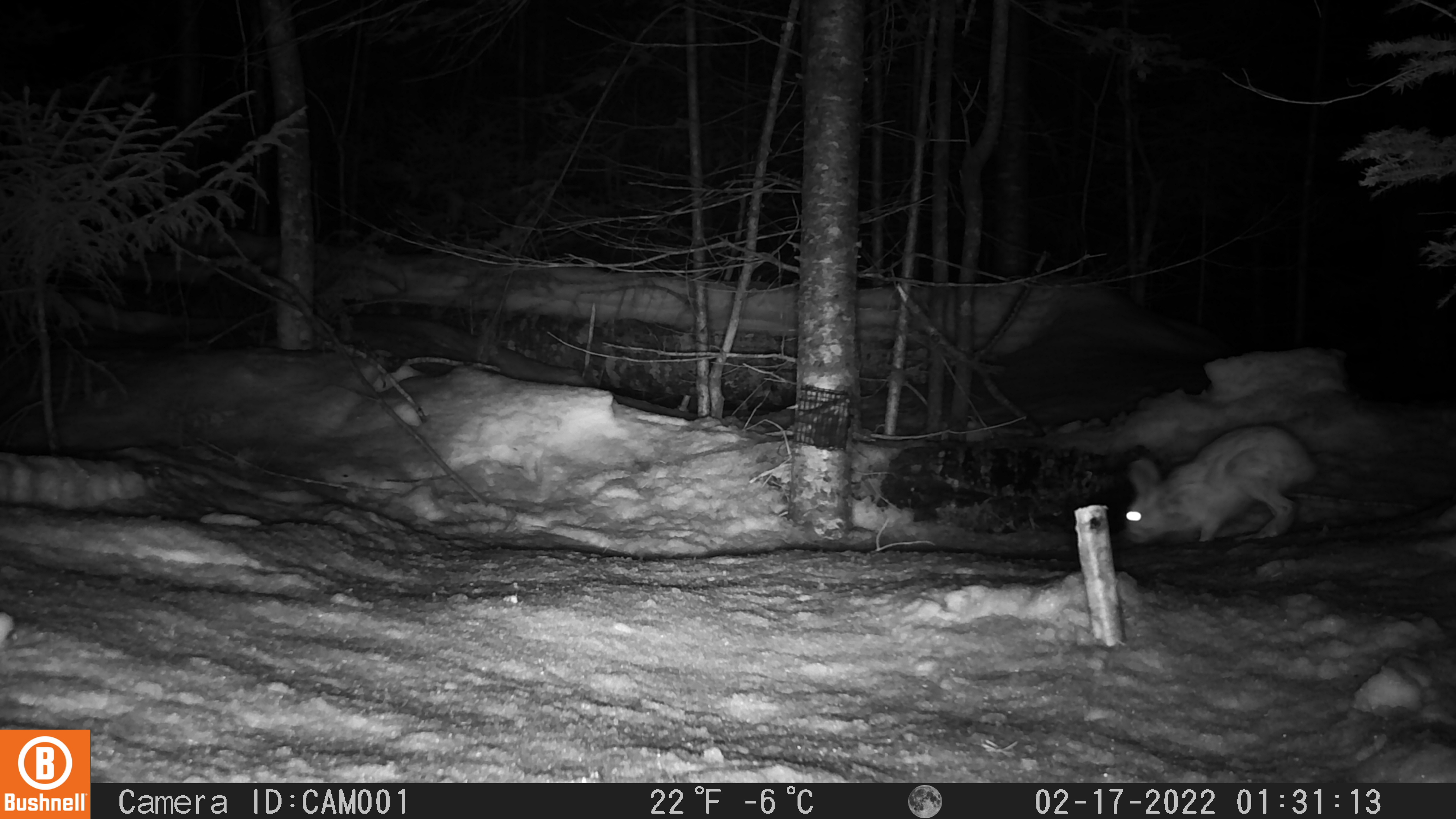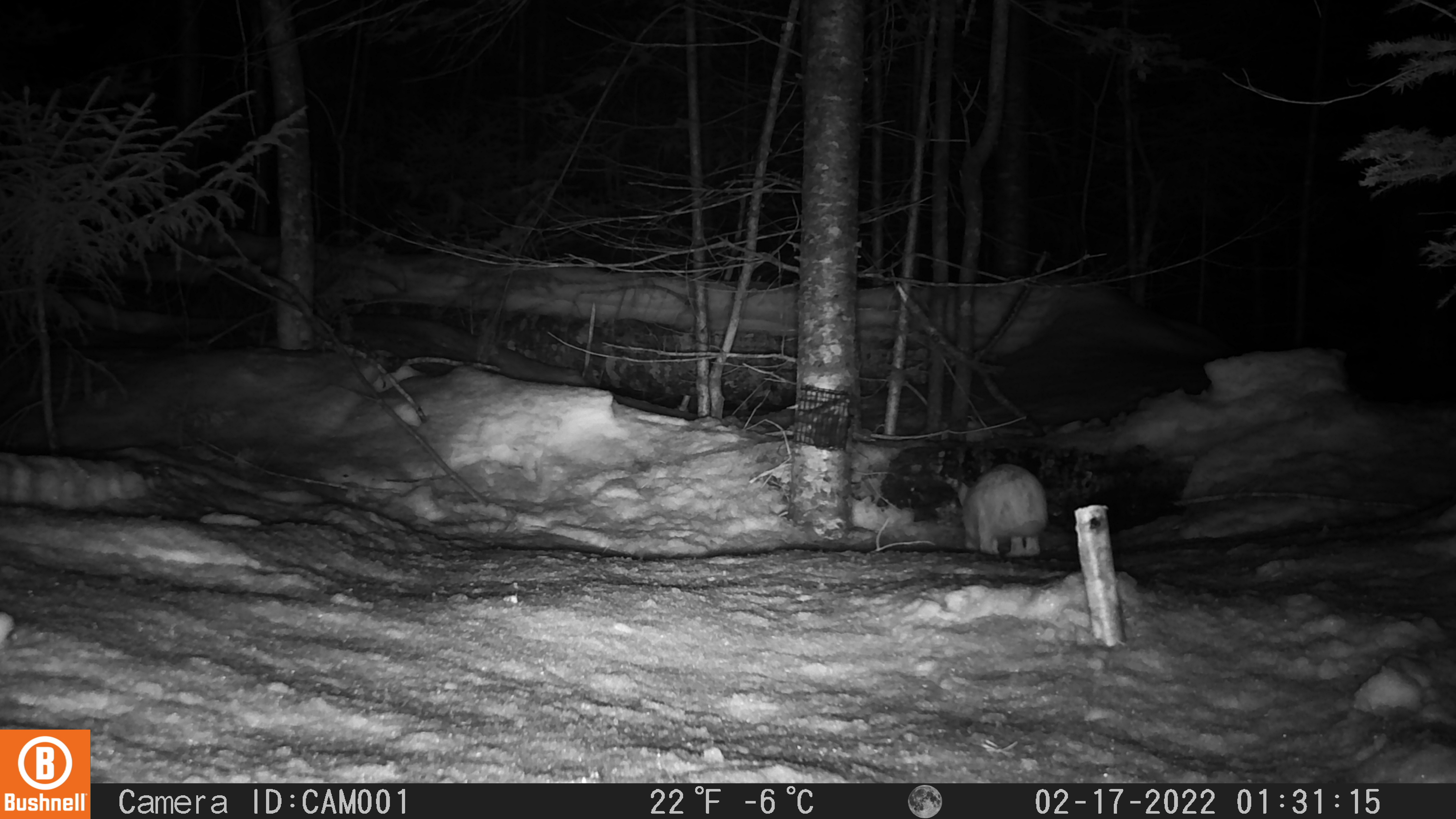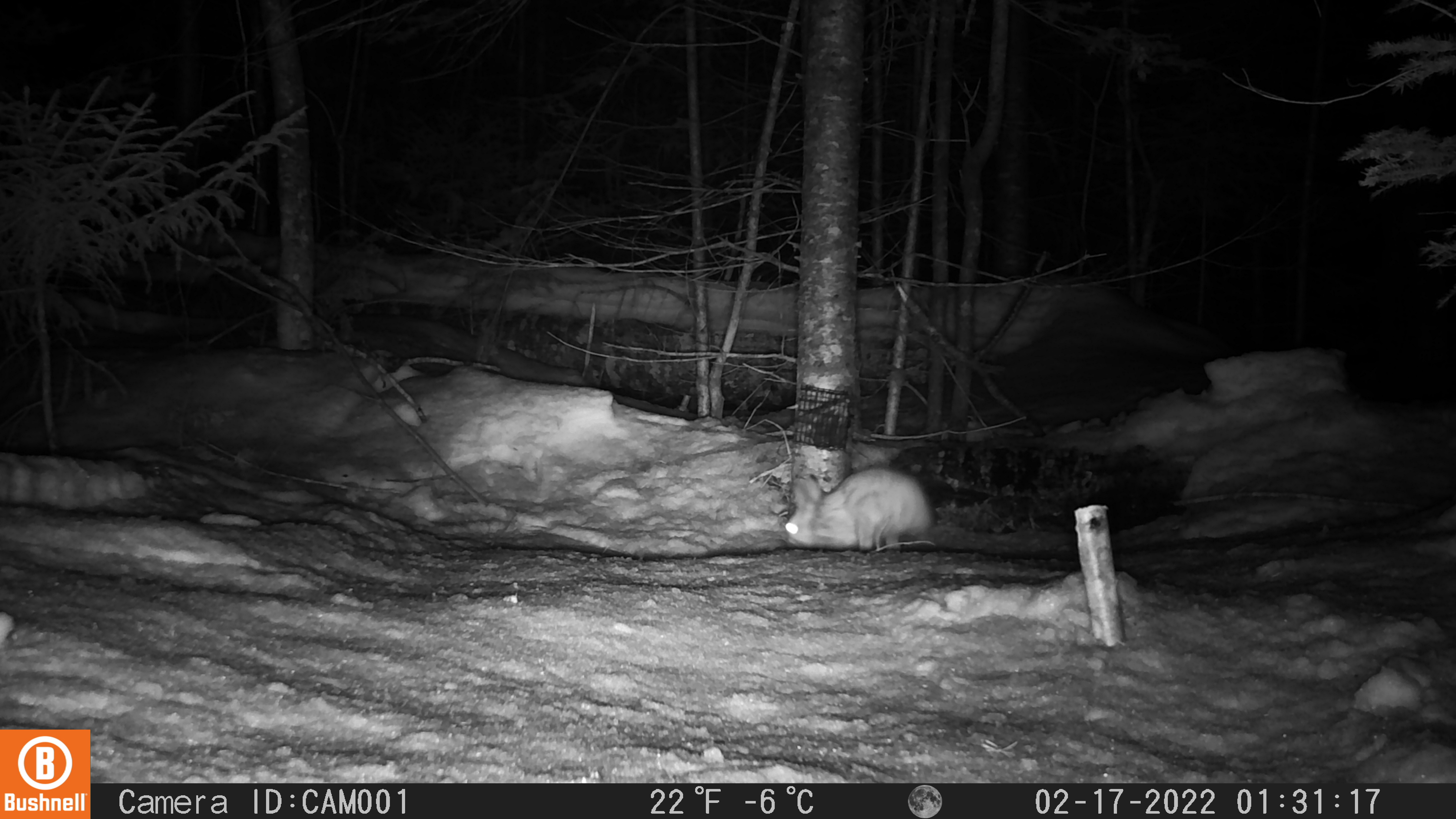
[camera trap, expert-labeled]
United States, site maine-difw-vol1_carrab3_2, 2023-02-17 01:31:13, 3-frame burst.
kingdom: Animalia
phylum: Chordata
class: Mammalia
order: Lagomorpha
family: Leporidae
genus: Lepus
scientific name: Lepus americanus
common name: snowshoe hare